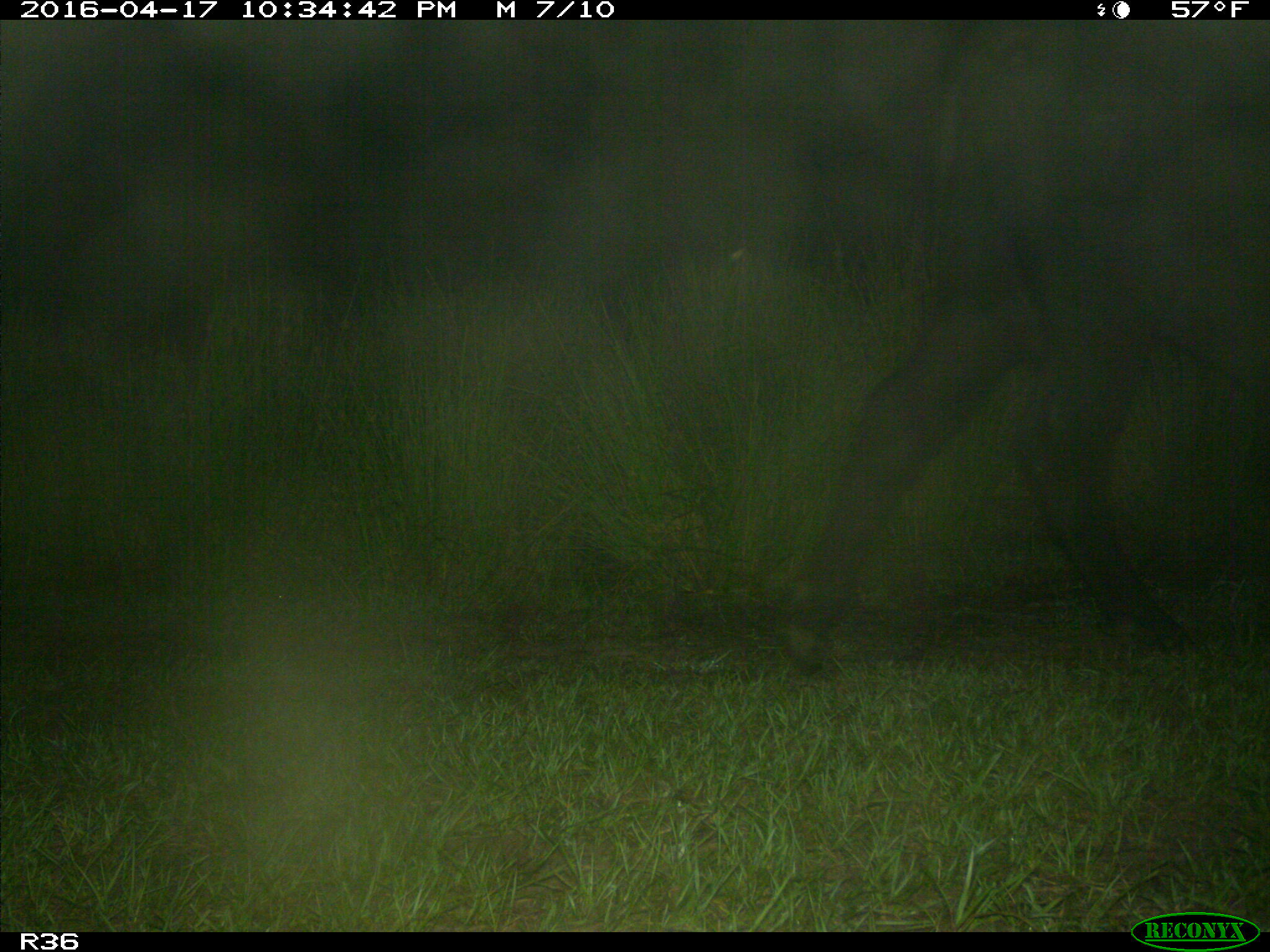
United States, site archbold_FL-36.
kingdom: Animalia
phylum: Chordata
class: Mammalia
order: Artiodactyla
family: Bovidae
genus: Bos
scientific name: Bos taurus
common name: domestic cow